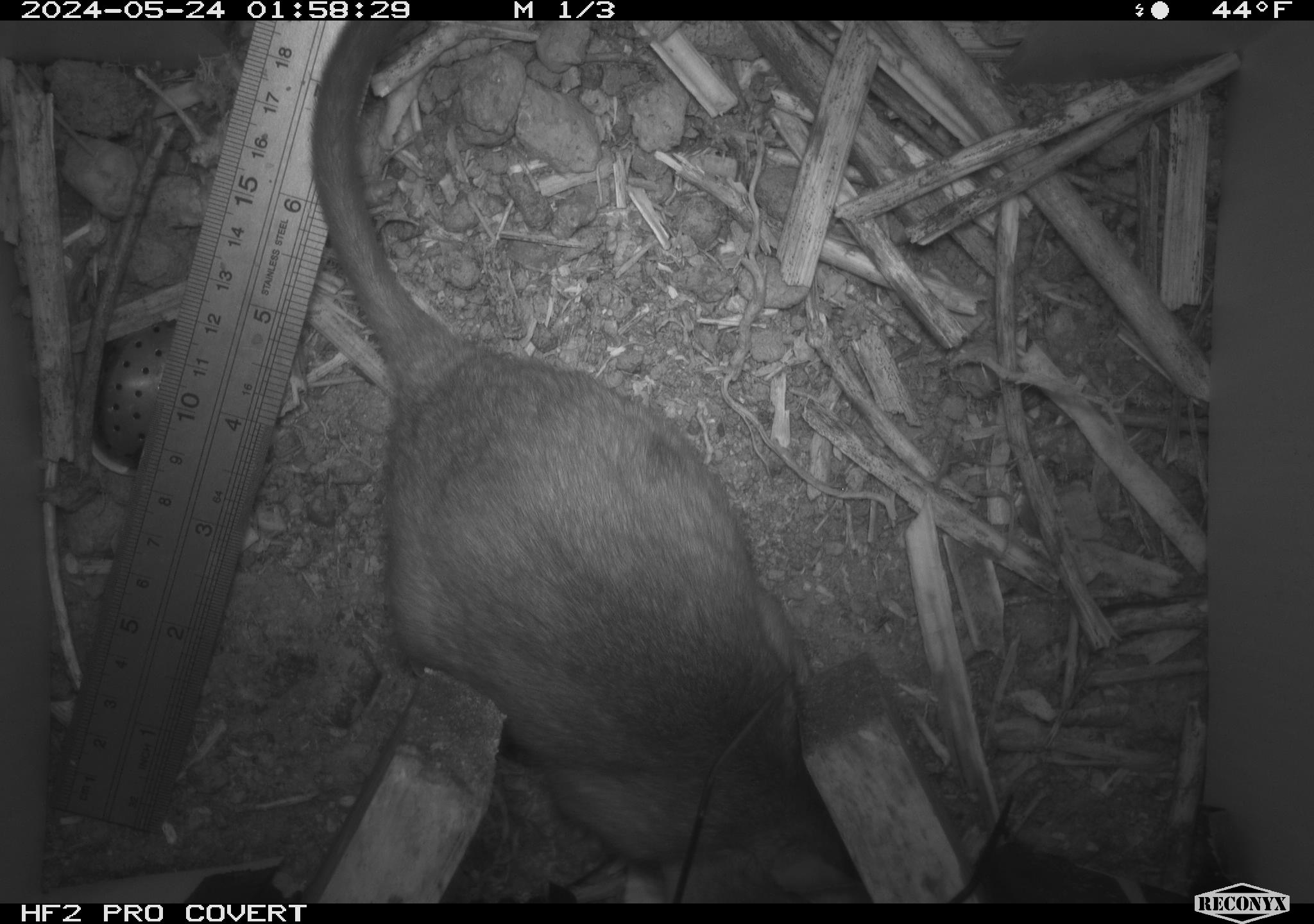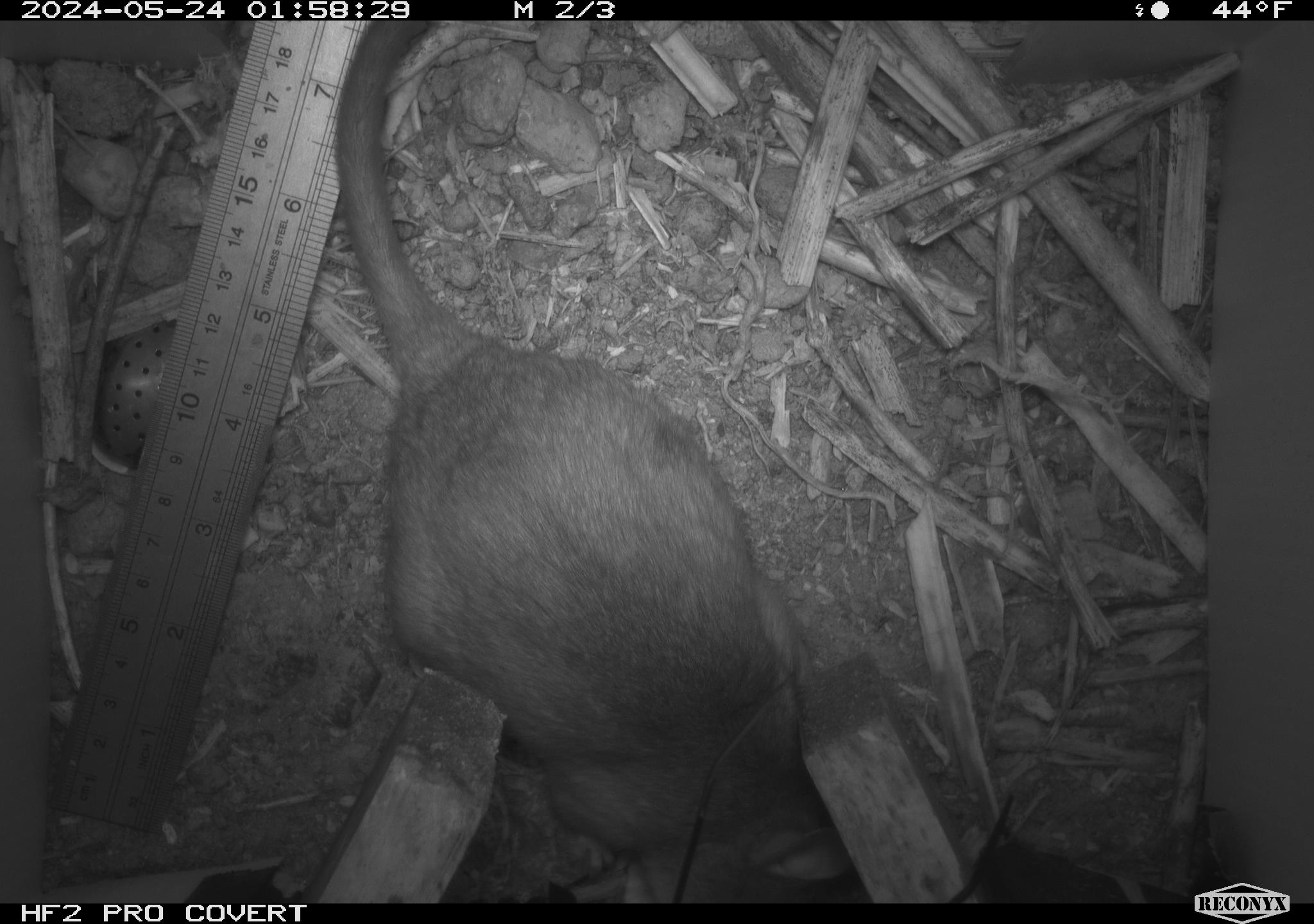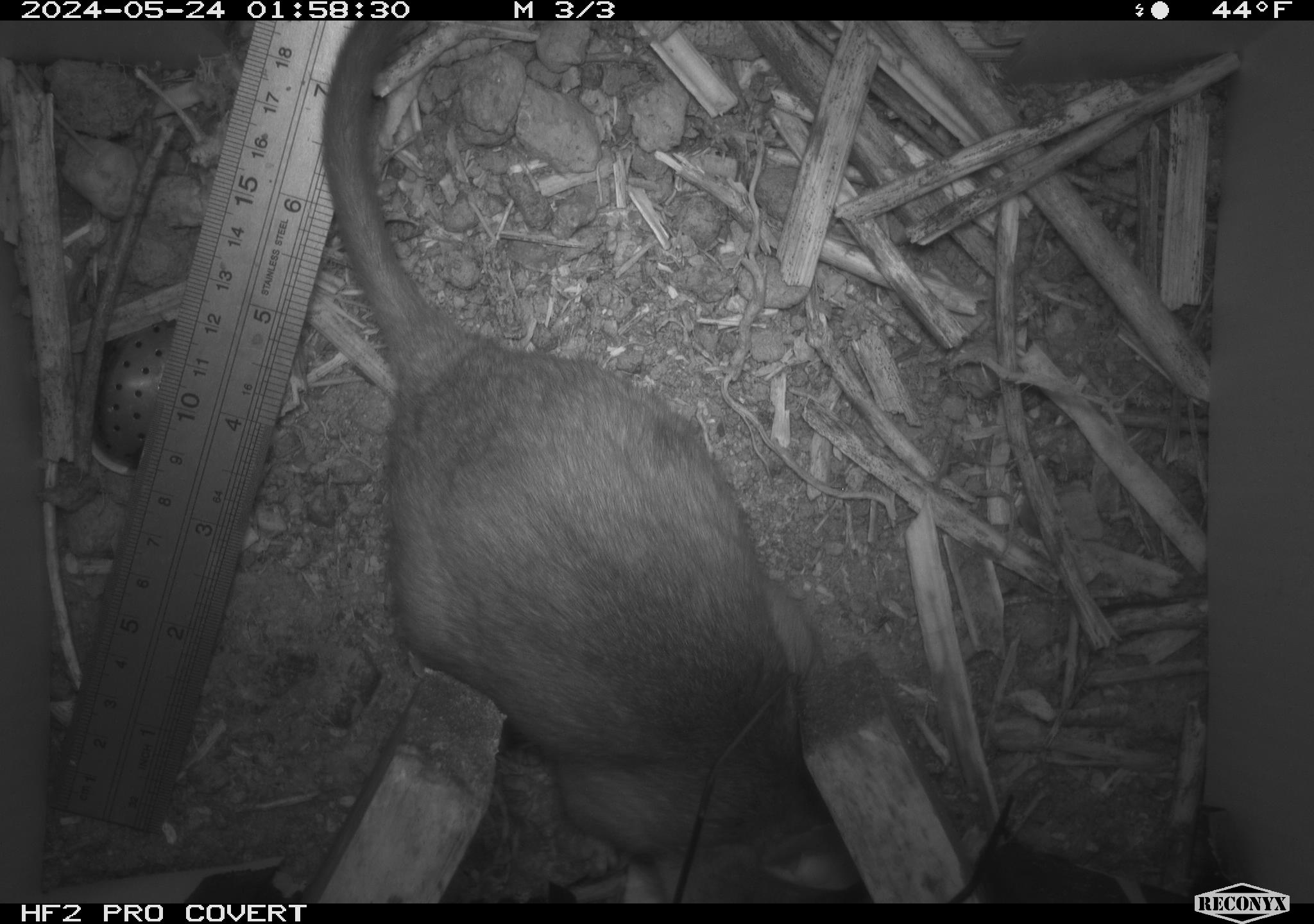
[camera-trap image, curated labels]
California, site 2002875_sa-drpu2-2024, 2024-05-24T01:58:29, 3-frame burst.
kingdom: Animalia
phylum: Chordata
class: Mammalia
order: Rodentia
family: Cricetidae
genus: Neotoma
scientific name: Neotoma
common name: pack rat or woodrat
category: neotoma species